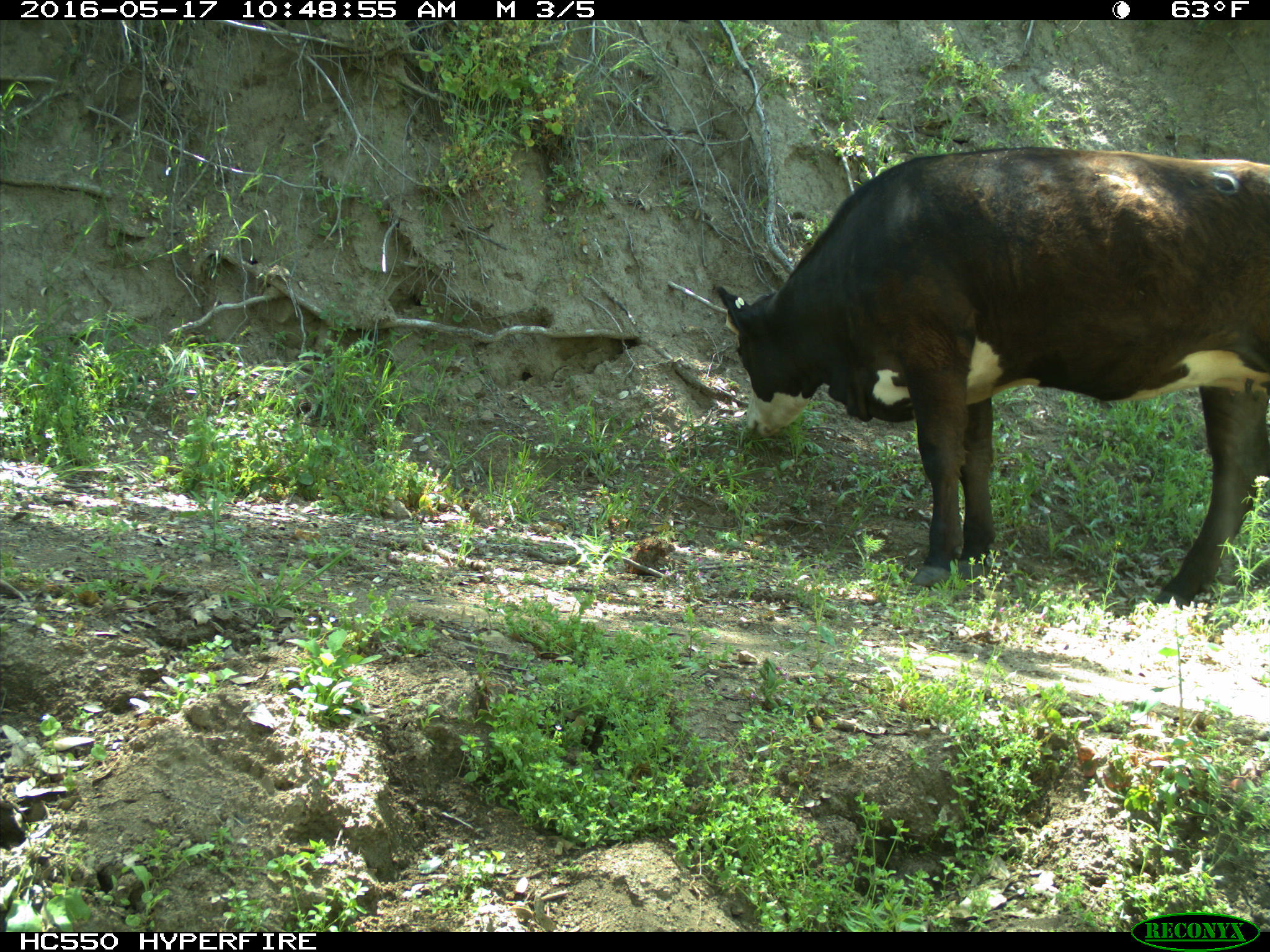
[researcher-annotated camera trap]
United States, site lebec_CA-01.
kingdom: Animalia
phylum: Chordata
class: Mammalia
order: Artiodactyla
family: Bovidae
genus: Bos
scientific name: Bos taurus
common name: domestic cow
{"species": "Bos taurus (domestic cow)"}